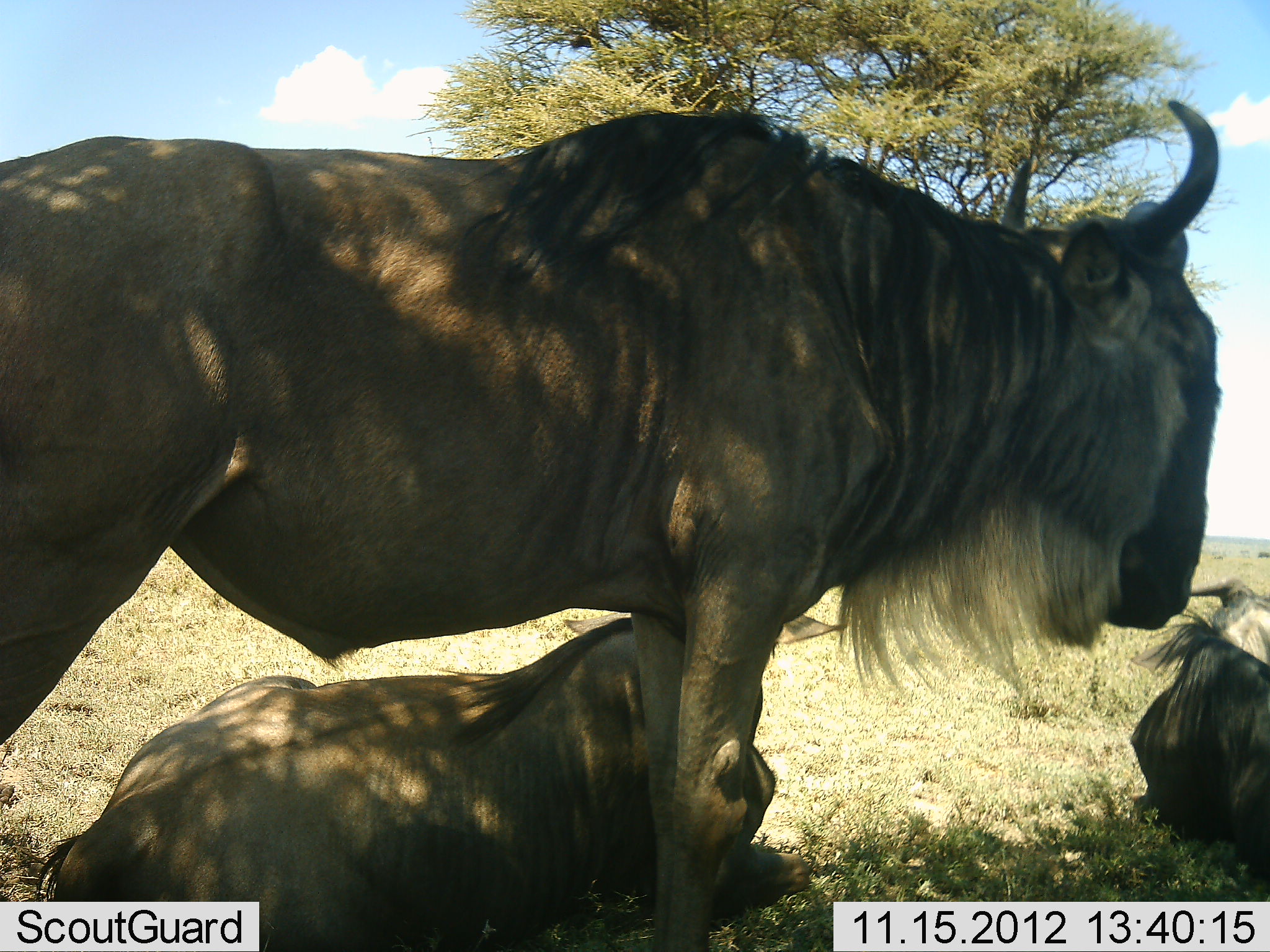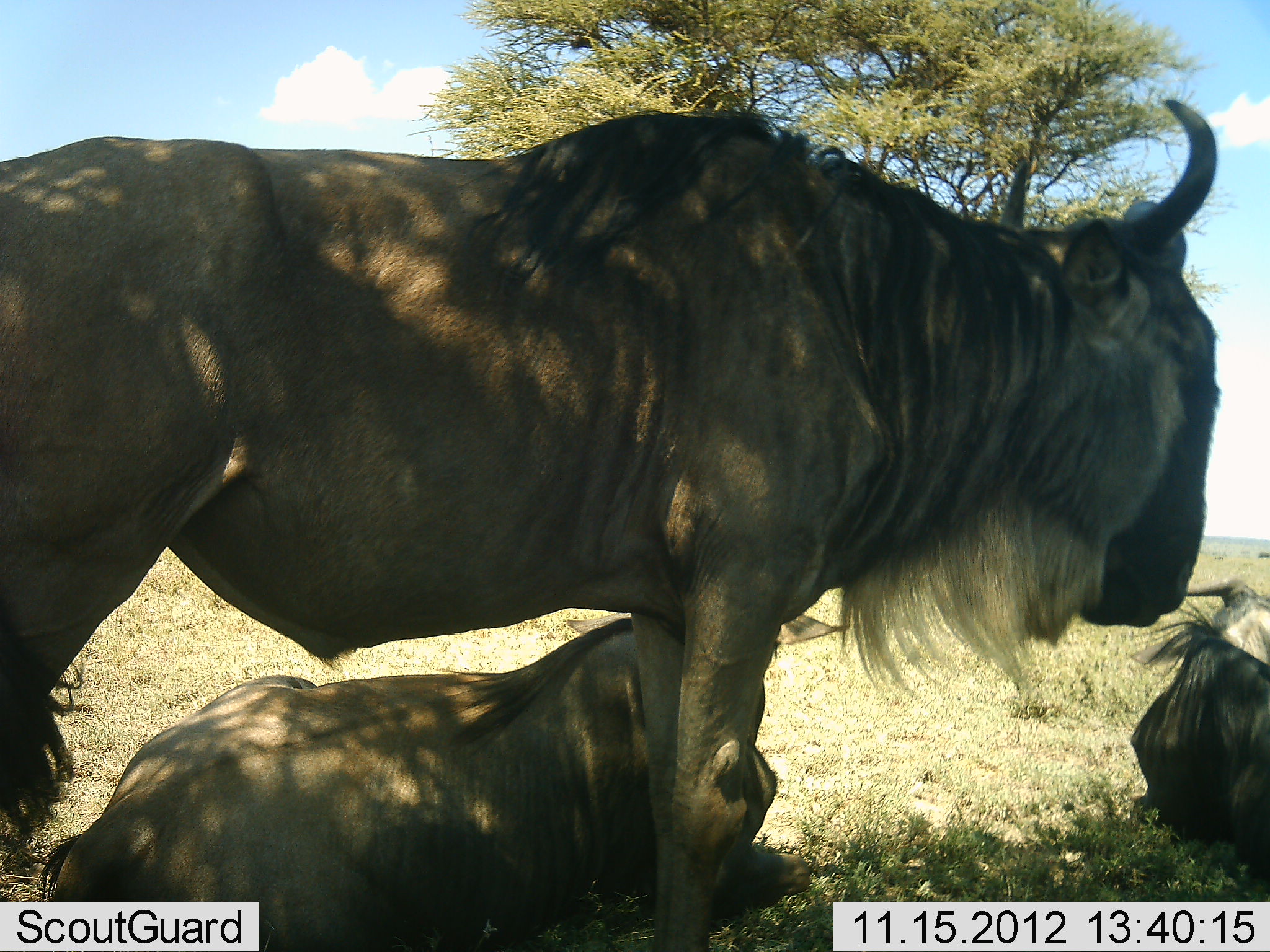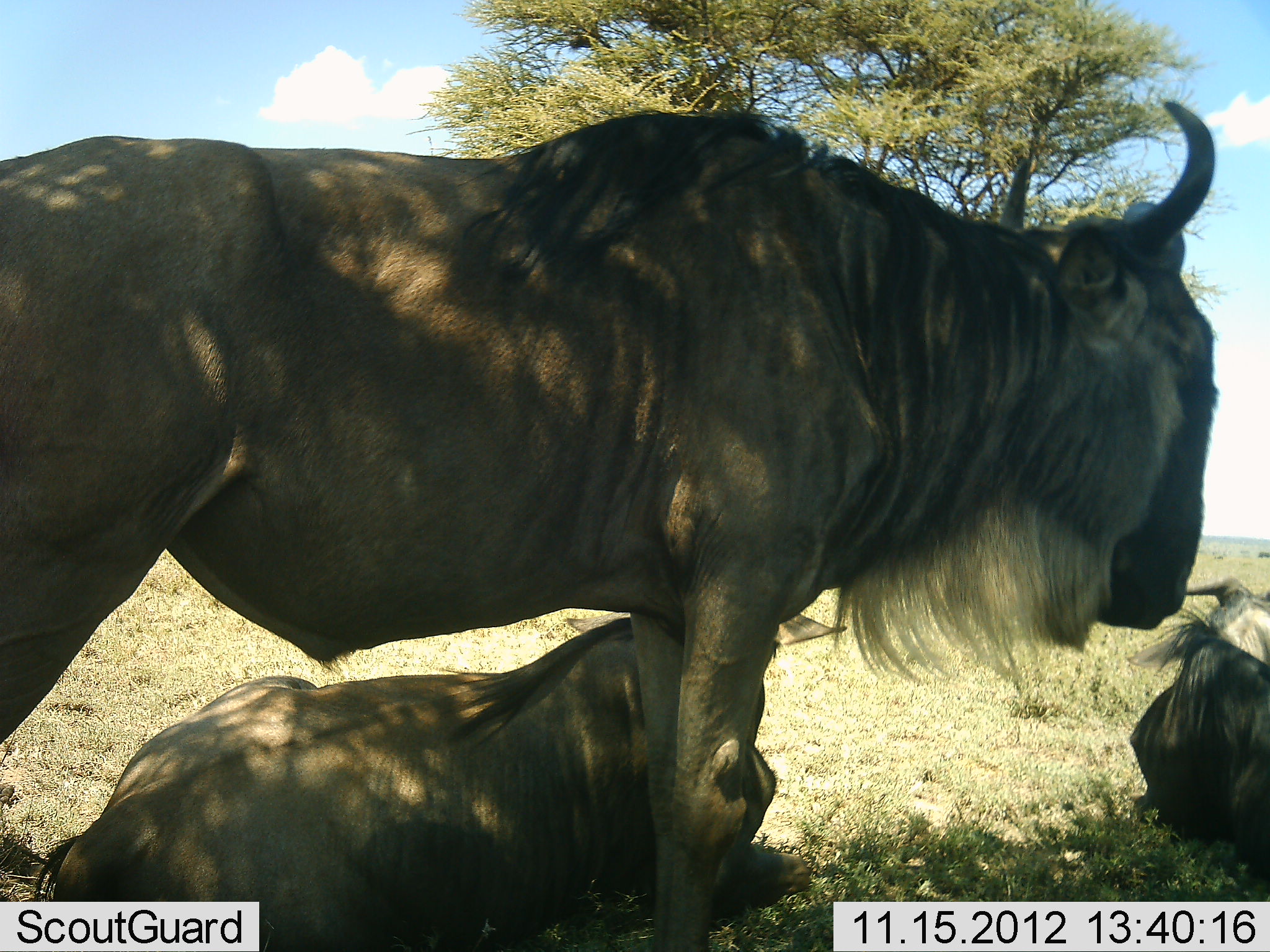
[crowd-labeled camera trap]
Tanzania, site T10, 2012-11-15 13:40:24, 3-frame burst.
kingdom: Animalia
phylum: Chordata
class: Mammalia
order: Artiodactyla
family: Bovidae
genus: Connochaetes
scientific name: Connochaetes taurinus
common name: blue wildebeest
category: wildebeest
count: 3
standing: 80%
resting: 100%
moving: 0%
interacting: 0%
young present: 0%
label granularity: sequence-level